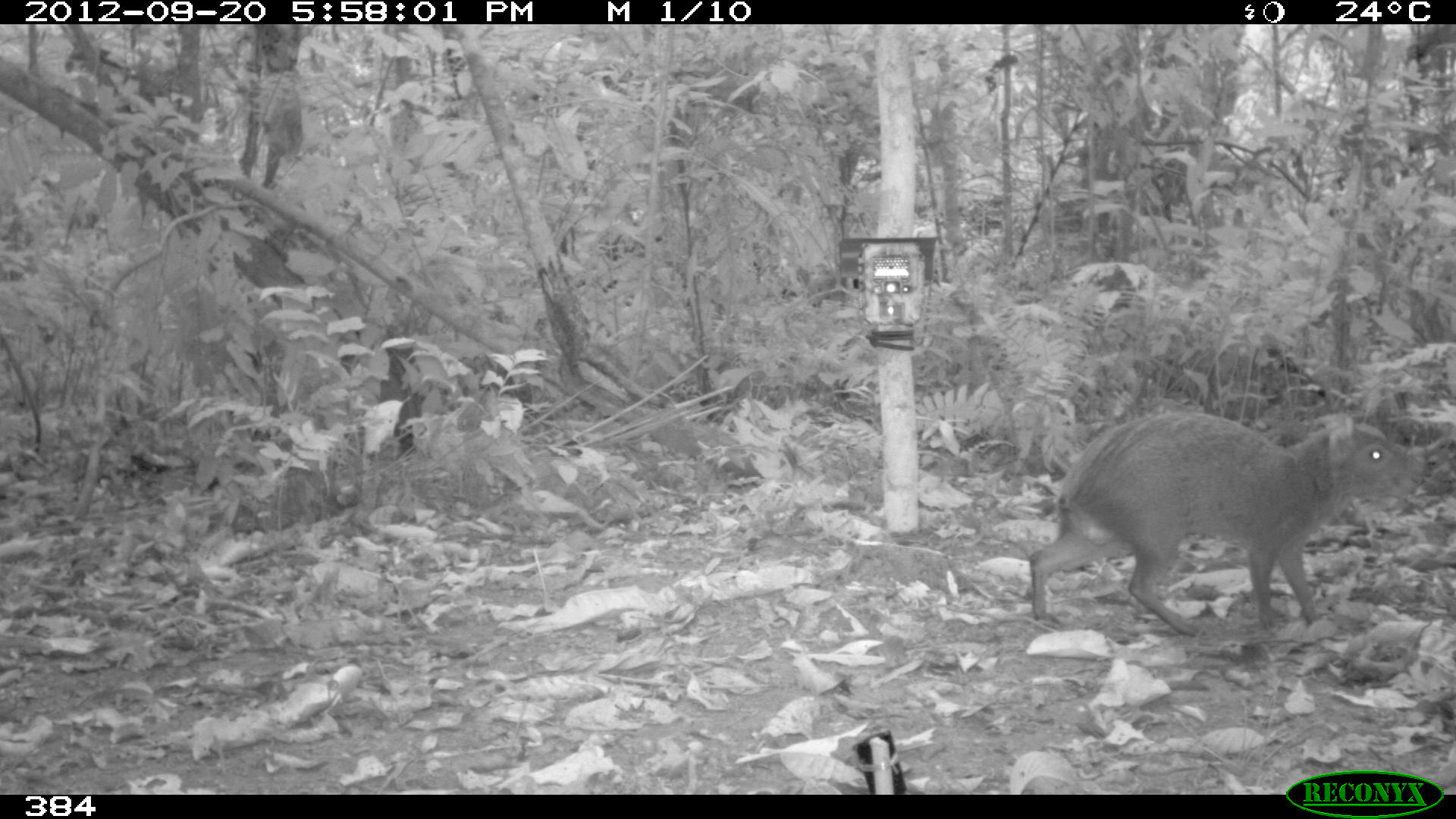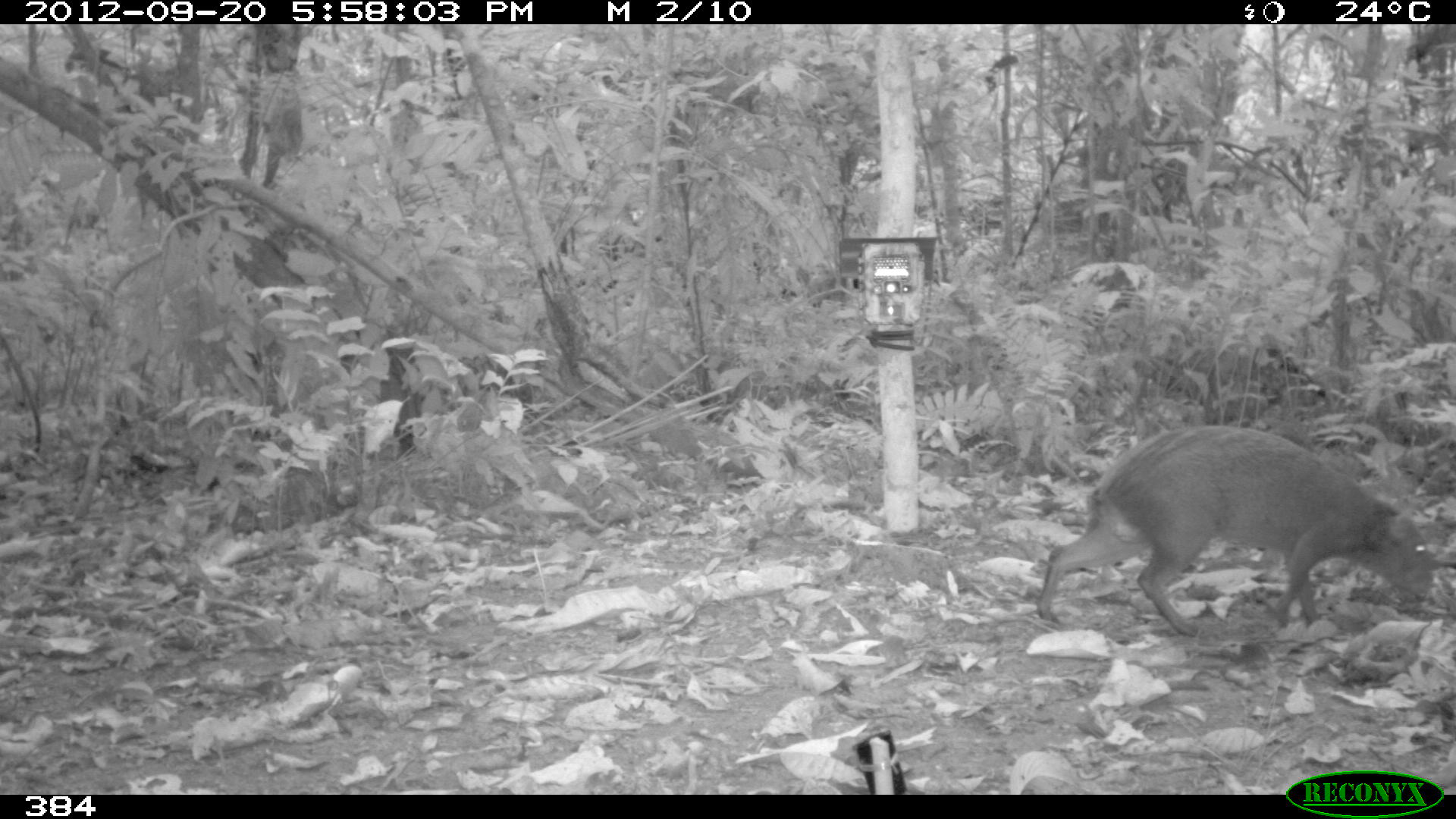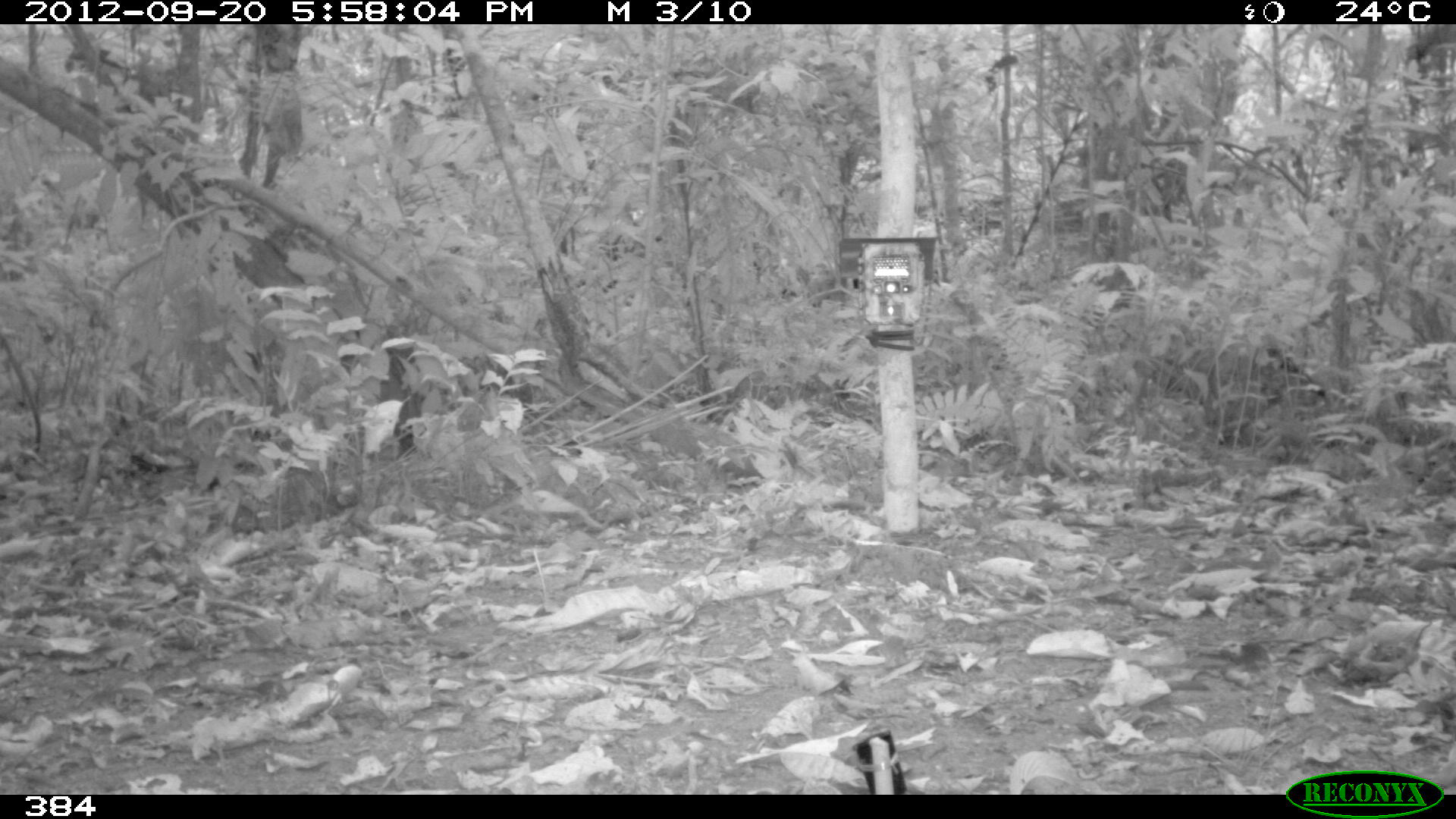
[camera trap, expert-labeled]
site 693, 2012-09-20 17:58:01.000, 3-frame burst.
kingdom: Animalia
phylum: Chordata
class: Mammalia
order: Rodentia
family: Dasyproctidae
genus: Dasyprocta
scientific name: Dasyprocta punctata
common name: central american agouti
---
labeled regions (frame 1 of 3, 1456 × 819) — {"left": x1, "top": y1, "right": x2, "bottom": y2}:
dasyprocta punctata: {"left": 1028, "top": 407, "right": 1430, "bottom": 632}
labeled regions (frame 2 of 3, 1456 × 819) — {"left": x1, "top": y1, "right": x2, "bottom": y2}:
dasyprocta punctata: {"left": 1036, "top": 423, "right": 1438, "bottom": 636}